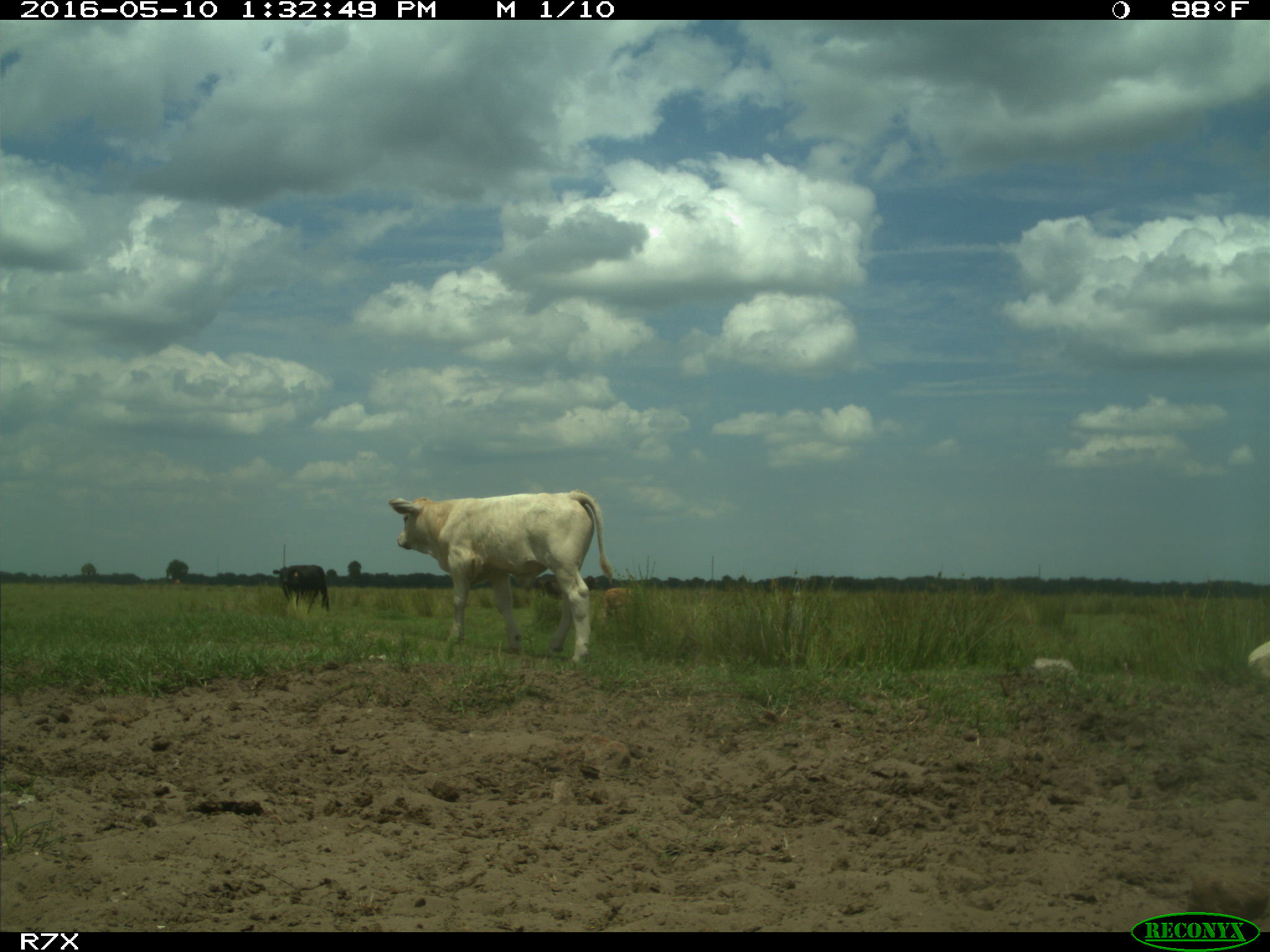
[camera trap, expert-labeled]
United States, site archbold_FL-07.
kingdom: Animalia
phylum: Chordata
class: Mammalia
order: Artiodactyla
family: Bovidae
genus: Bos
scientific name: Bos taurus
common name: domestic cow